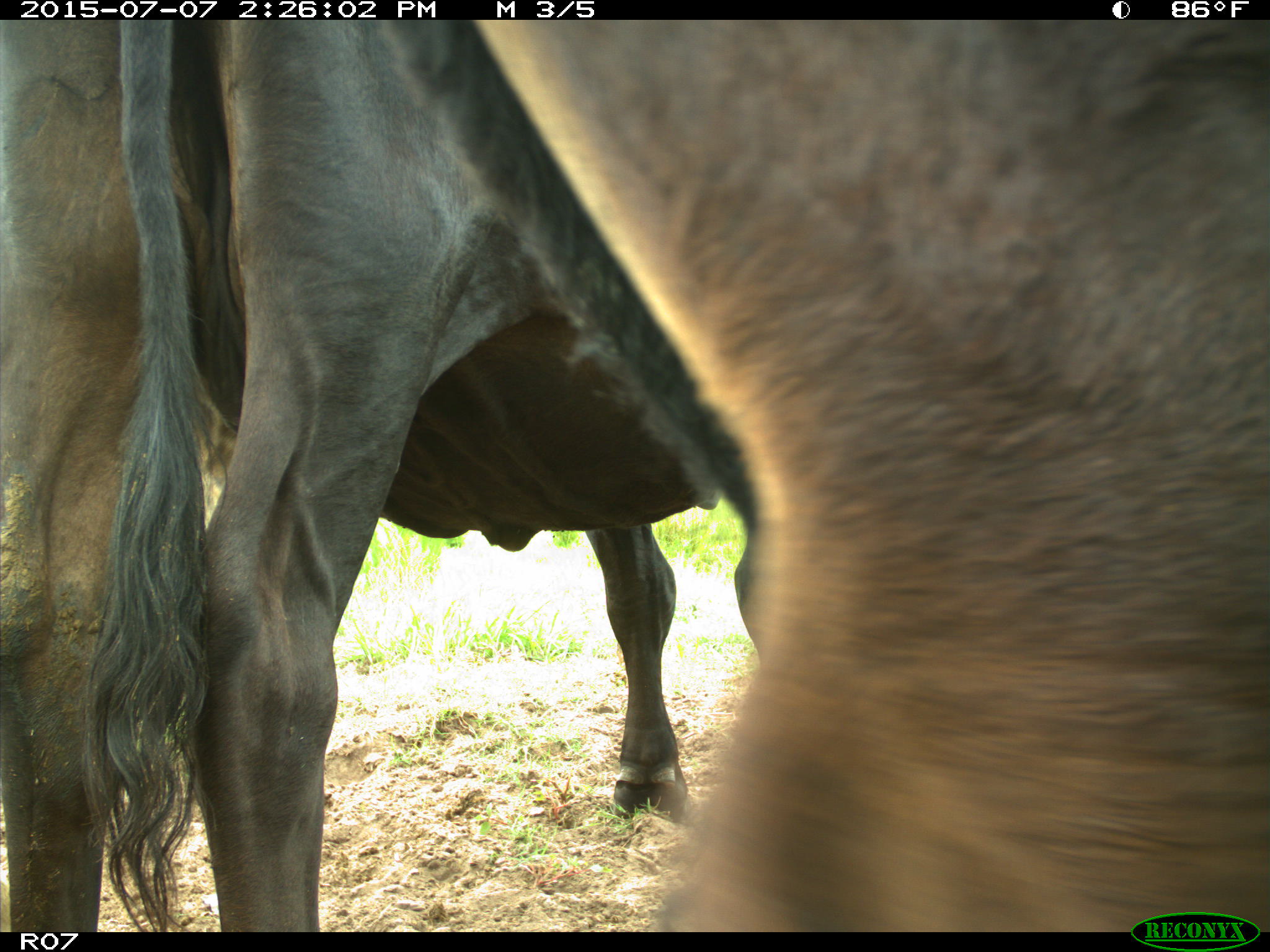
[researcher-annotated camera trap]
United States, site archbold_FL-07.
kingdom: Animalia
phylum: Chordata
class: Mammalia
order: Artiodactyla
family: Bovidae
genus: Bos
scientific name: Bos taurus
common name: domestic cow